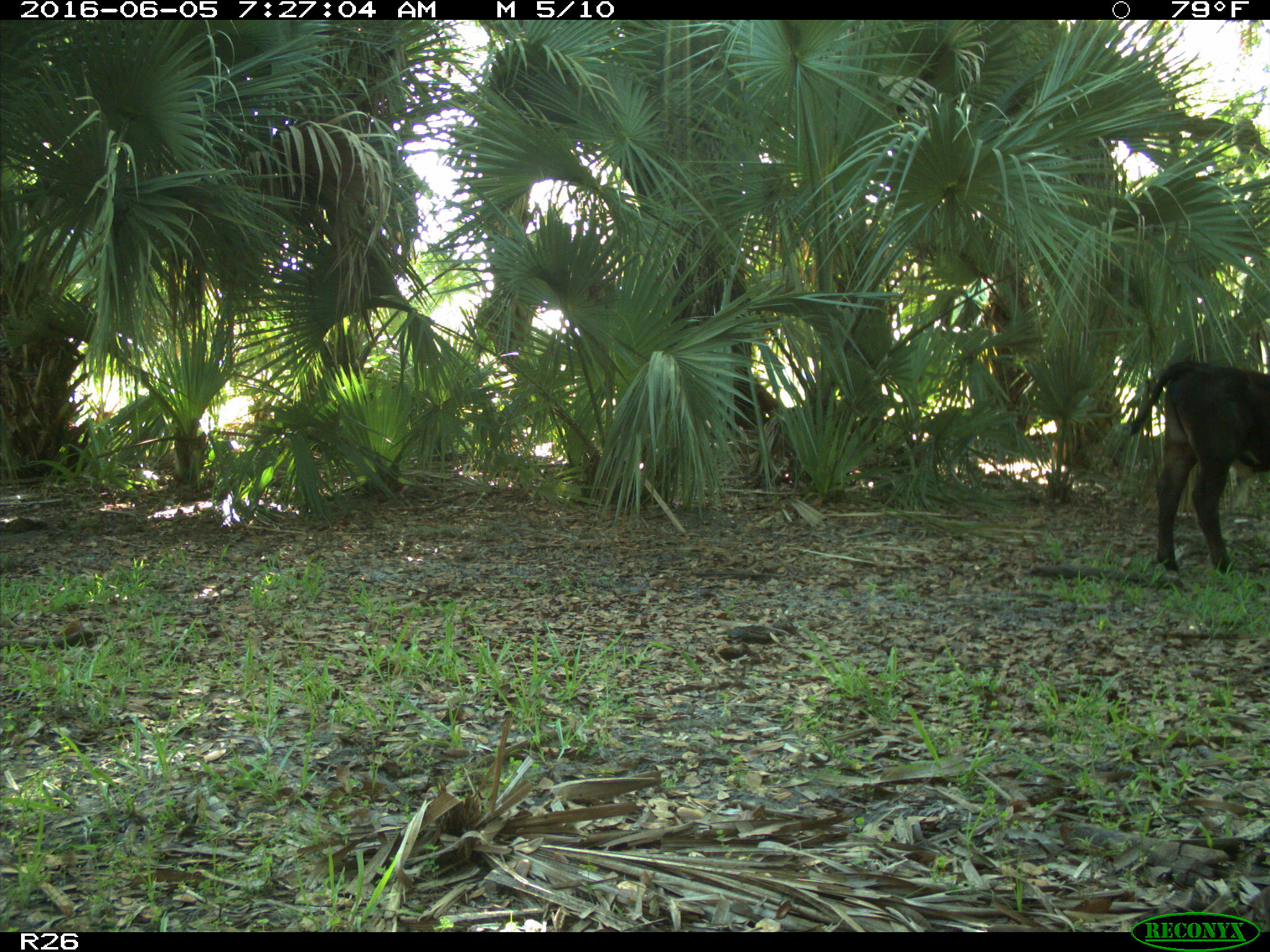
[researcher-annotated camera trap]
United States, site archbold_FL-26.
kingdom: Animalia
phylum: Chordata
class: Mammalia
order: Artiodactyla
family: Bovidae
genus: Bos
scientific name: Bos taurus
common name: domestic cow